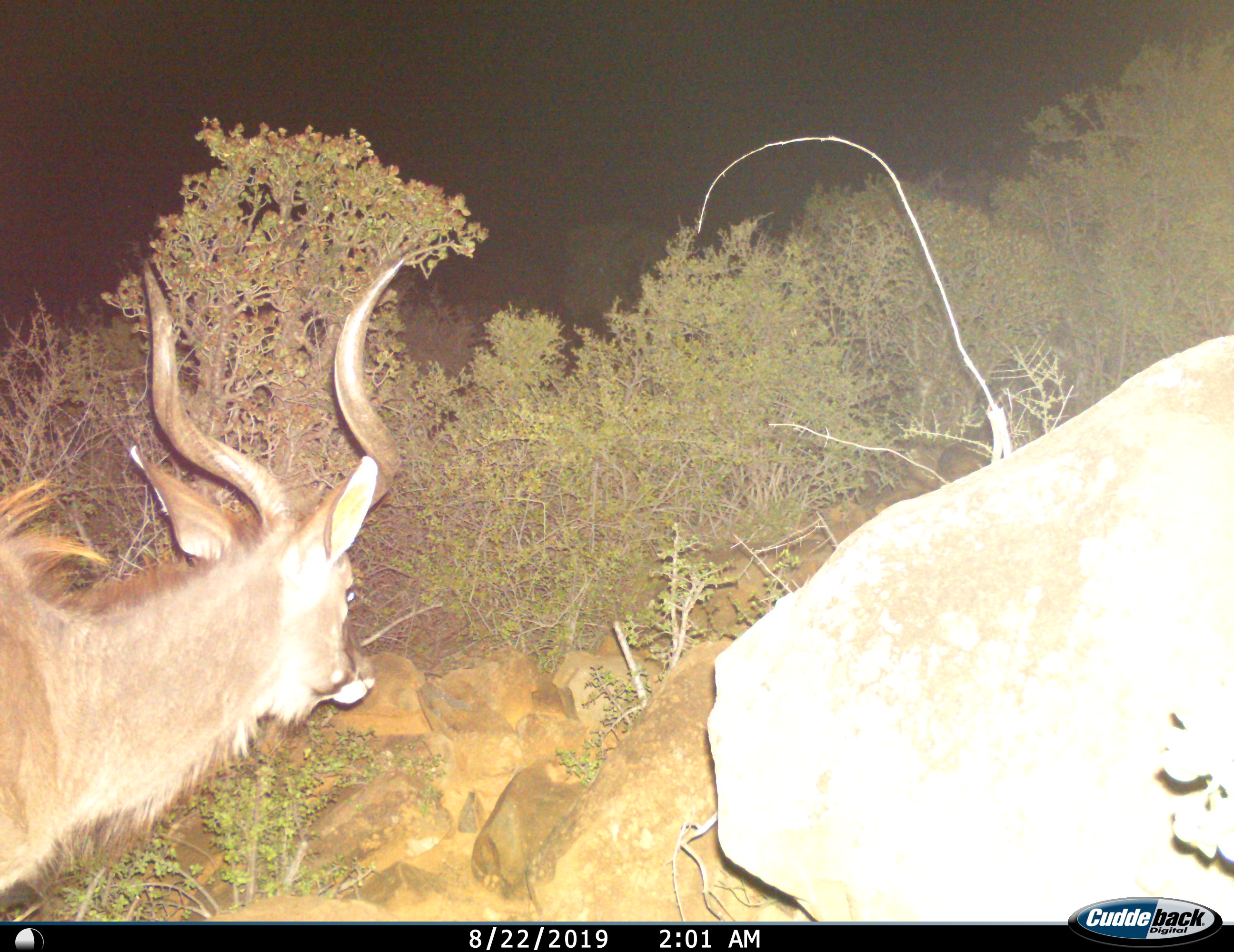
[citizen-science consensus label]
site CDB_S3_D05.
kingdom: Animalia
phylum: Chordata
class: Mammalia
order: Artiodactyla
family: Bovidae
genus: Tragelaphus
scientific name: Tragelaphus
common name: kudu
Kudu (Tragelaphus), count 1. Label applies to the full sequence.